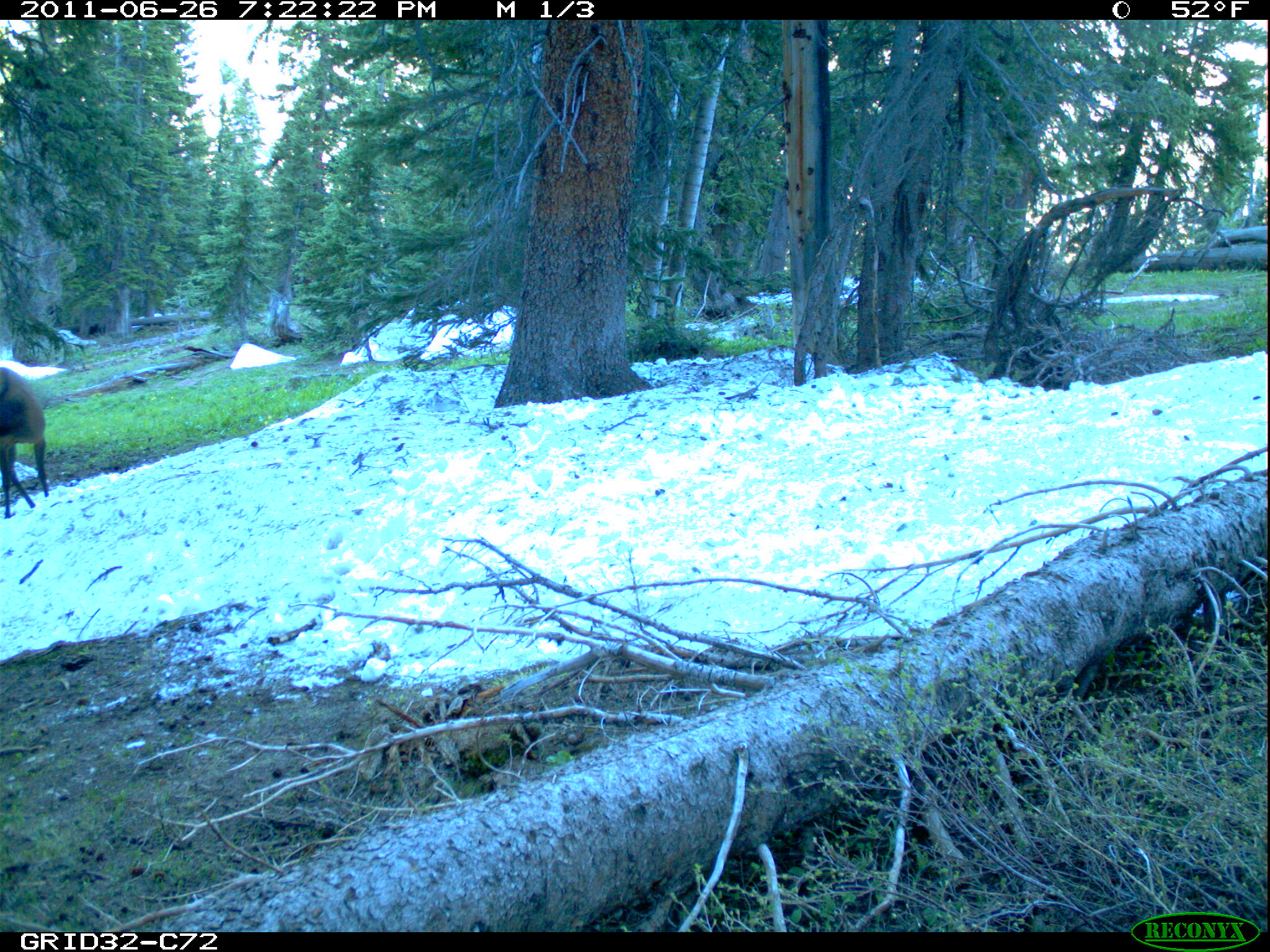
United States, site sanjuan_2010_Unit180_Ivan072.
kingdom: Animalia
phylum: Chordata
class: Mammalia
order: Artiodactyla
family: Cervidae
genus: Cervus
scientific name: Cervus elaphus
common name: red deer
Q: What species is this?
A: Cervus elaphus (red deer).